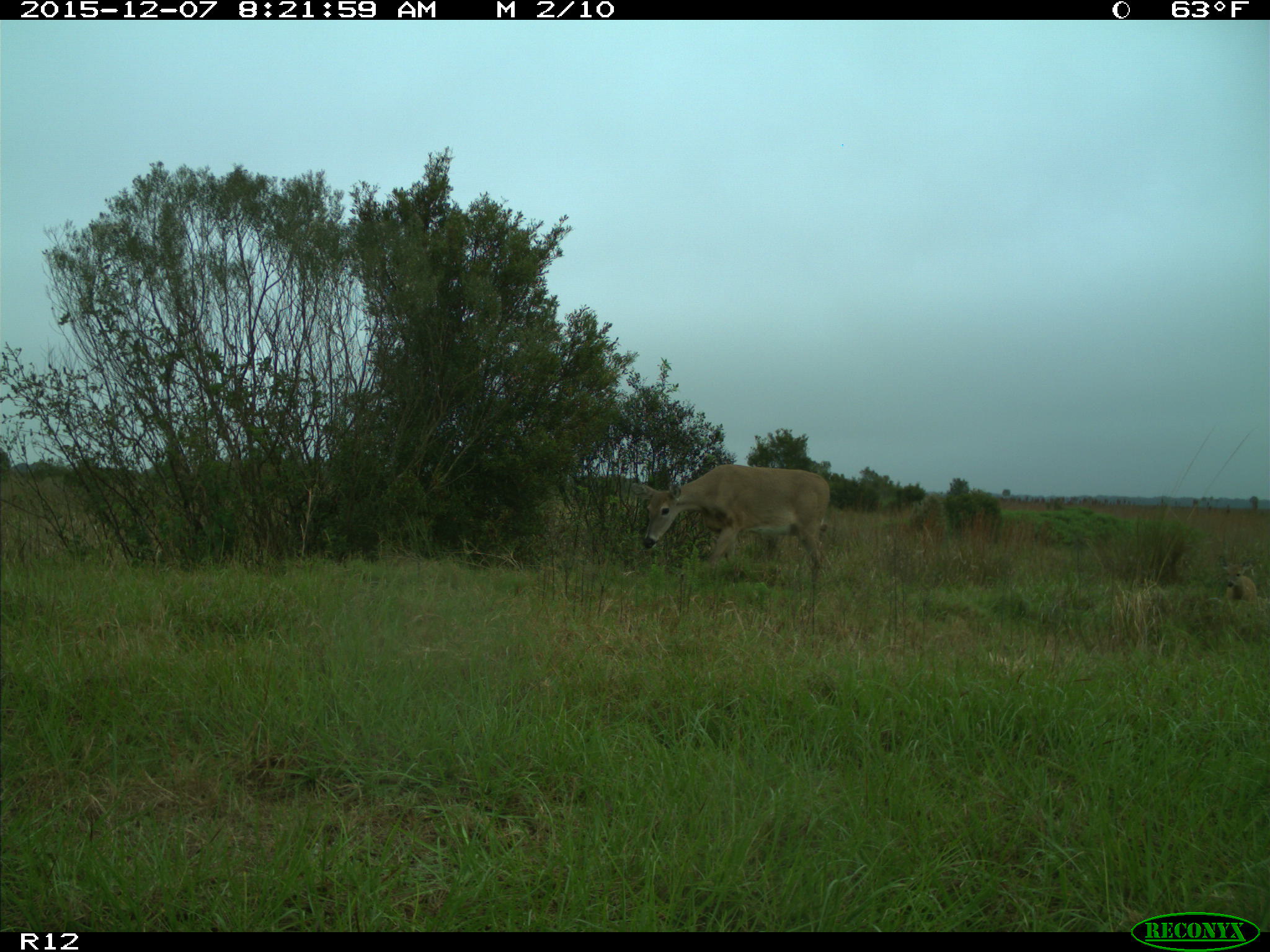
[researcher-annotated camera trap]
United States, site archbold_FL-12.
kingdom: Animalia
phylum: Chordata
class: Mammalia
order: Artiodactyla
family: Cervidae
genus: Odocoileus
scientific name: Odocoileus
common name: deer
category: unidentified deer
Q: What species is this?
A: Unidentified deer (deer) (Odocoileus).